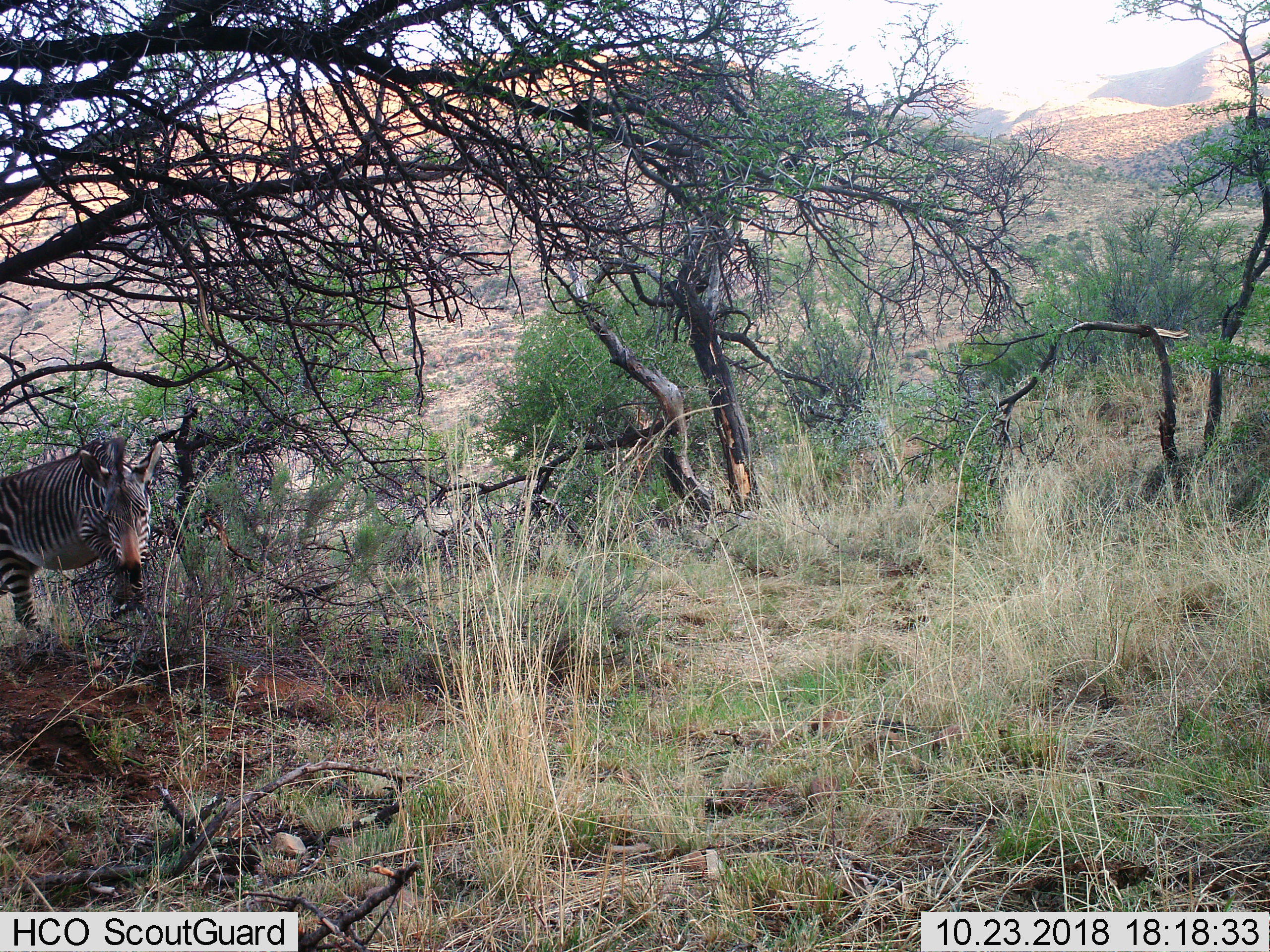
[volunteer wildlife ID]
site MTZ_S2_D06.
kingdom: Animalia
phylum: Chordata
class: Mammalia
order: Perissodactyla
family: Equidae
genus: Equus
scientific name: Equus zebra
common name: mountain zebra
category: zebramountain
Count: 1.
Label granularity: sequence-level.